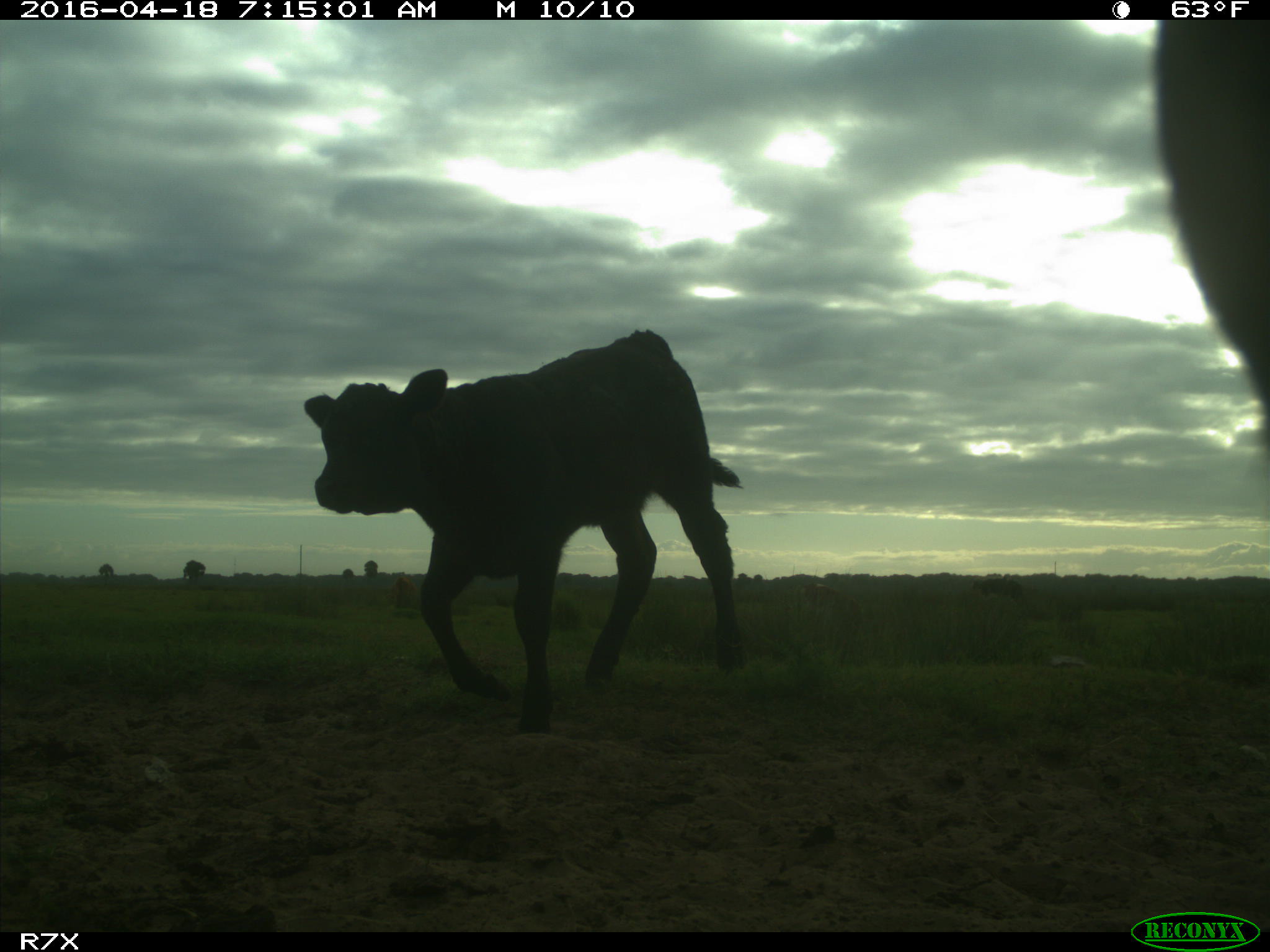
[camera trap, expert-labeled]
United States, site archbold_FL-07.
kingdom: Animalia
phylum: Chordata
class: Mammalia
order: Artiodactyla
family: Bovidae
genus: Bos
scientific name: Bos taurus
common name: domestic cow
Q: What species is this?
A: Bos taurus (domestic cow).